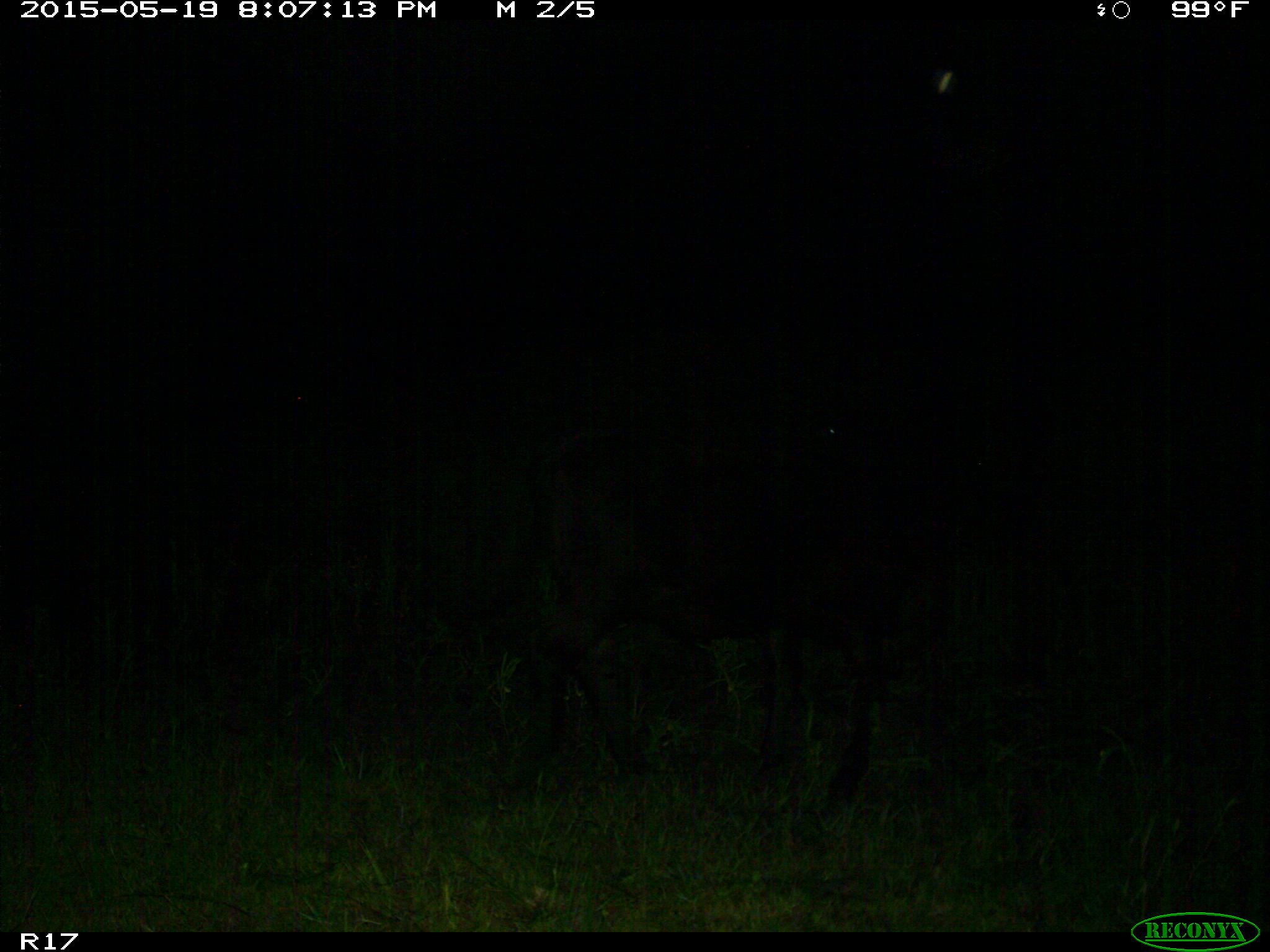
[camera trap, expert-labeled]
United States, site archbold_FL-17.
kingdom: Animalia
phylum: Chordata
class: Mammalia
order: Artiodactyla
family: Bovidae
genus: Bos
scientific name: Bos taurus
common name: domestic cow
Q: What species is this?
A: Bos taurus (domestic cow).